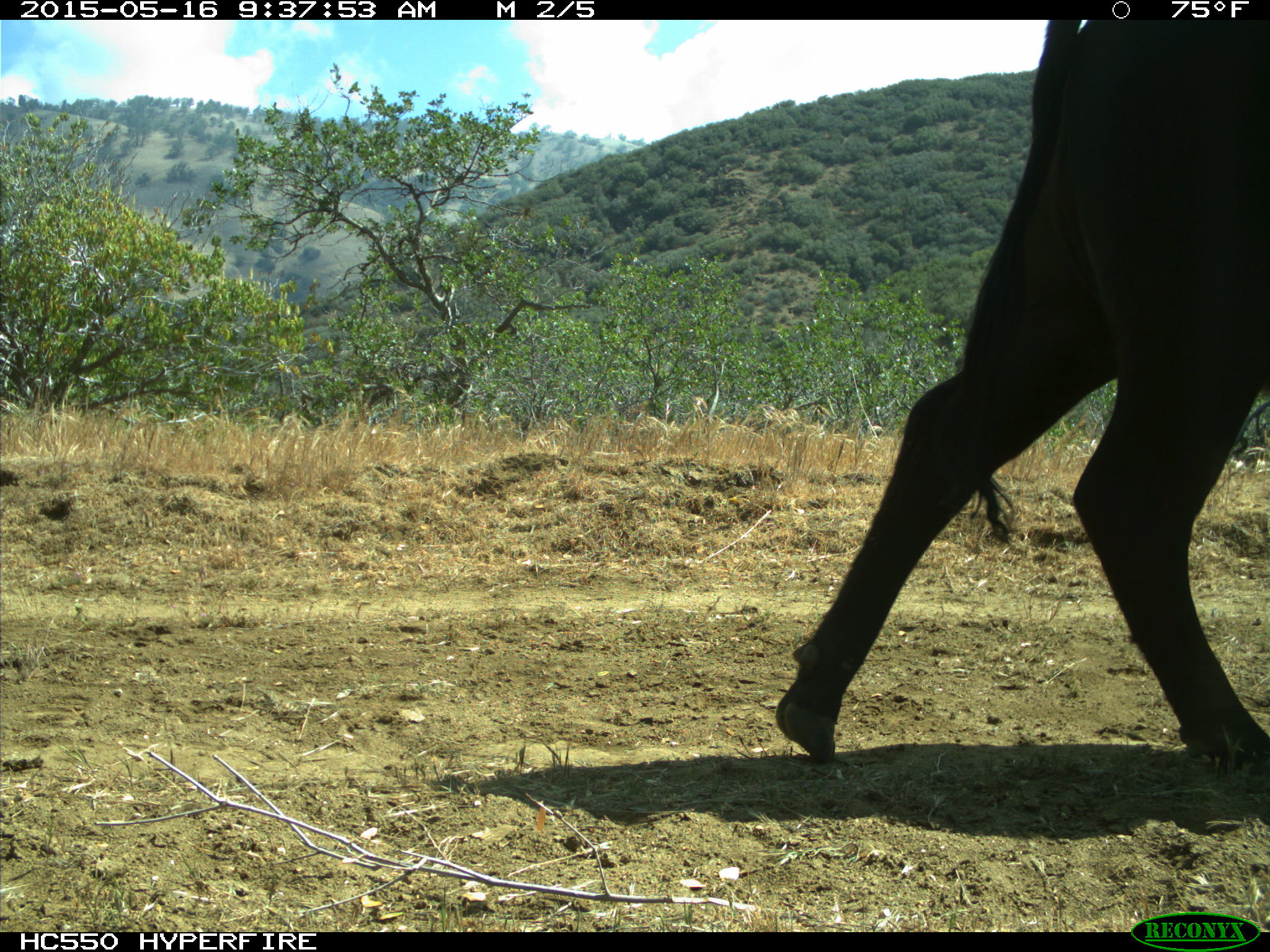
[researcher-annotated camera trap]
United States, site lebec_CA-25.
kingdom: Animalia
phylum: Chordata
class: Mammalia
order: Artiodactyla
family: Bovidae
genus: Bos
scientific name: Bos taurus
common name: domestic cow